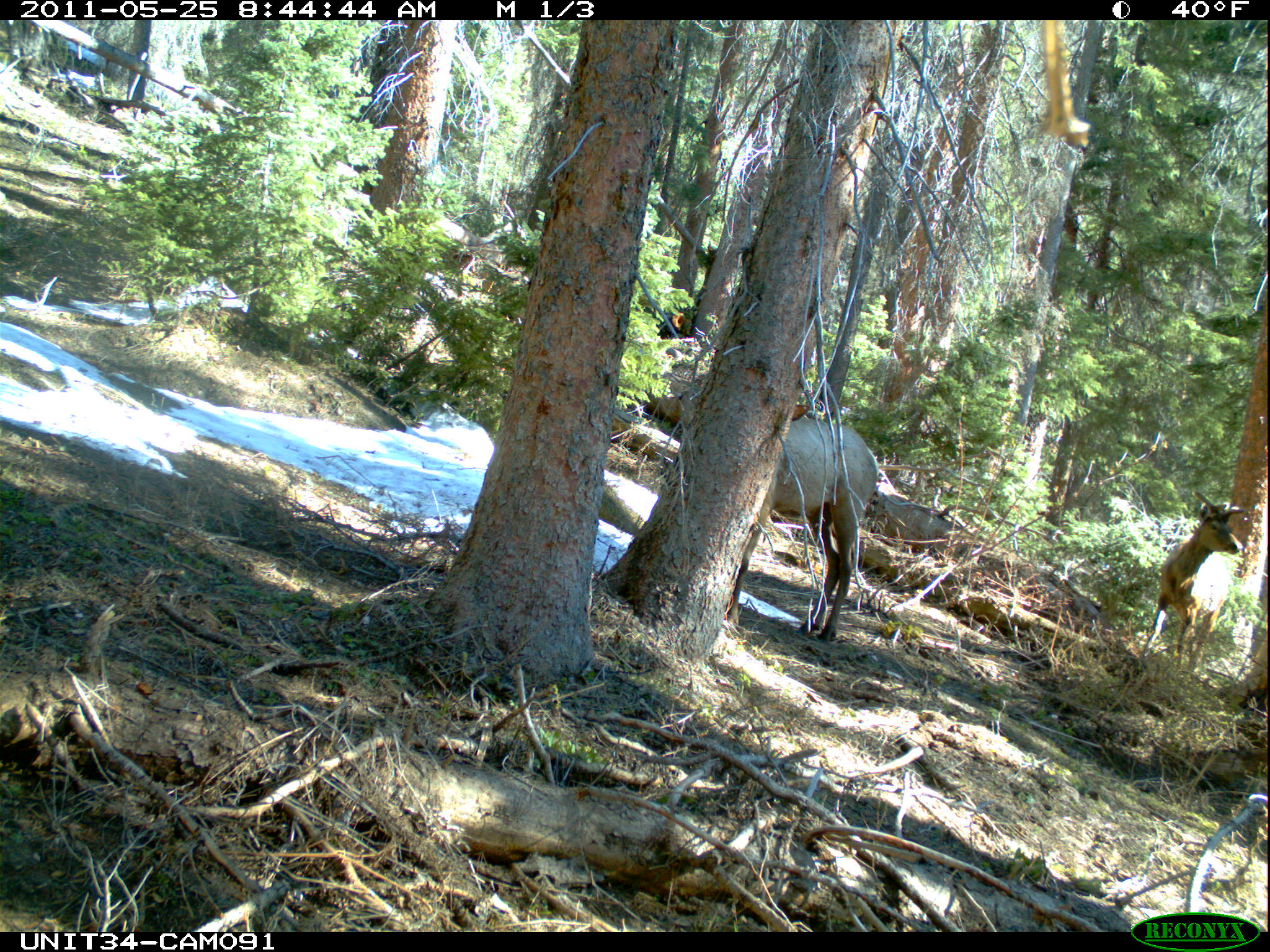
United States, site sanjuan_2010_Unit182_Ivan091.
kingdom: Animalia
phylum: Chordata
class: Mammalia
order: Artiodactyla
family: Cervidae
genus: Cervus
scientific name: Cervus elaphus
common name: red deer